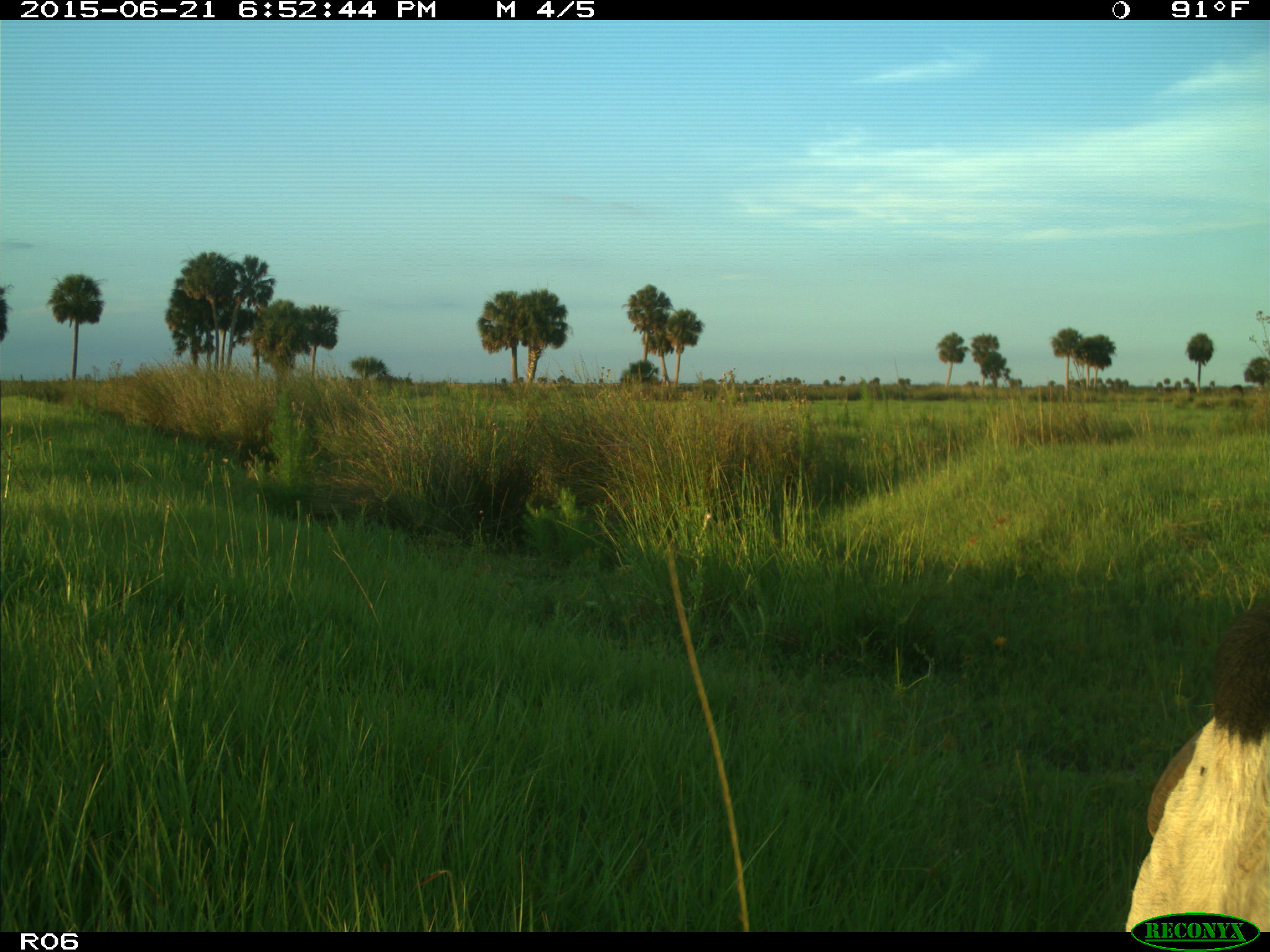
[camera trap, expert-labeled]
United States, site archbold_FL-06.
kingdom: Animalia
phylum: Chordata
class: Mammalia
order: Artiodactyla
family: Bovidae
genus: Bos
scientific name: Bos taurus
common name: domestic cow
Bos taurus (domestic cow).